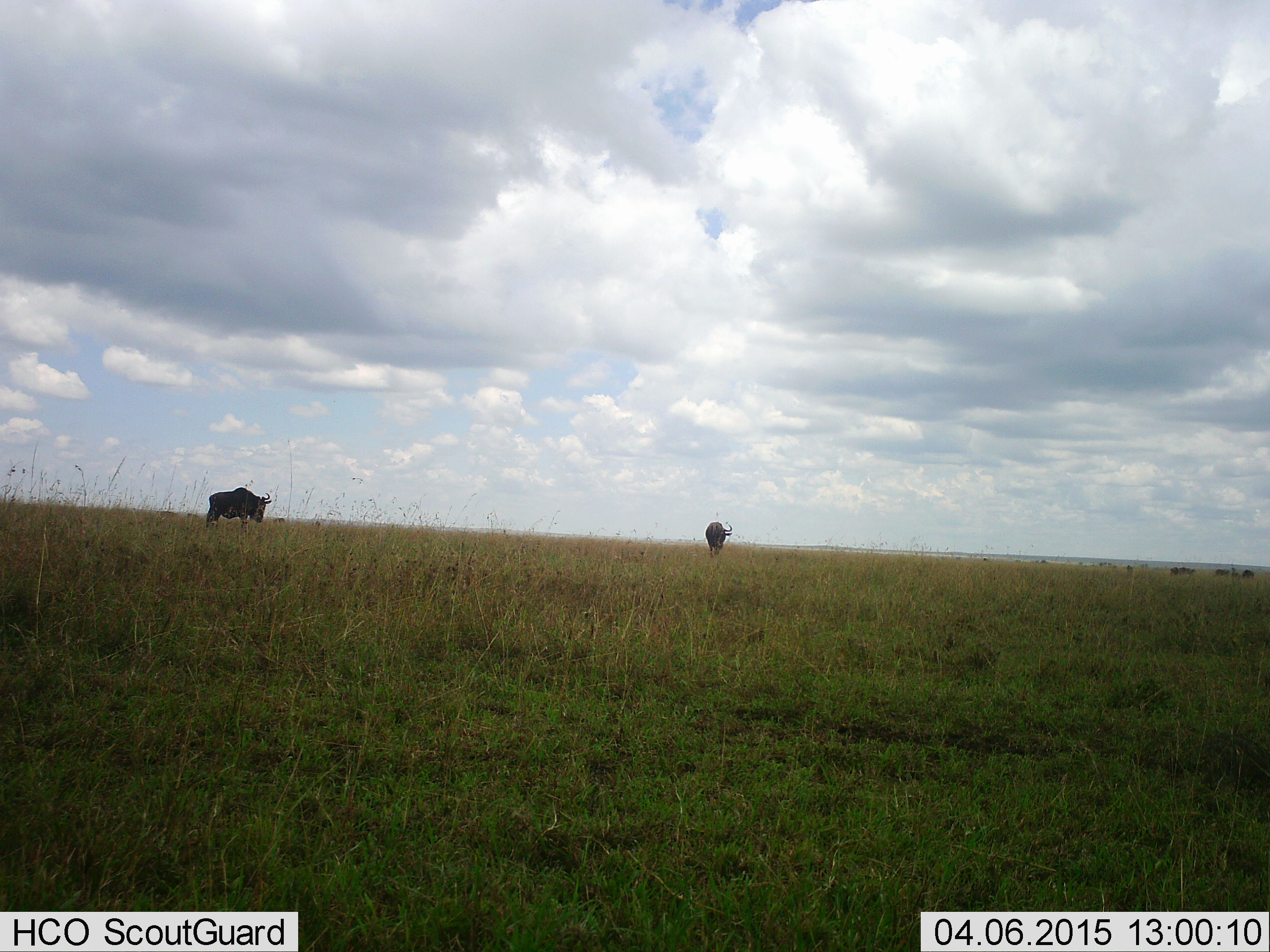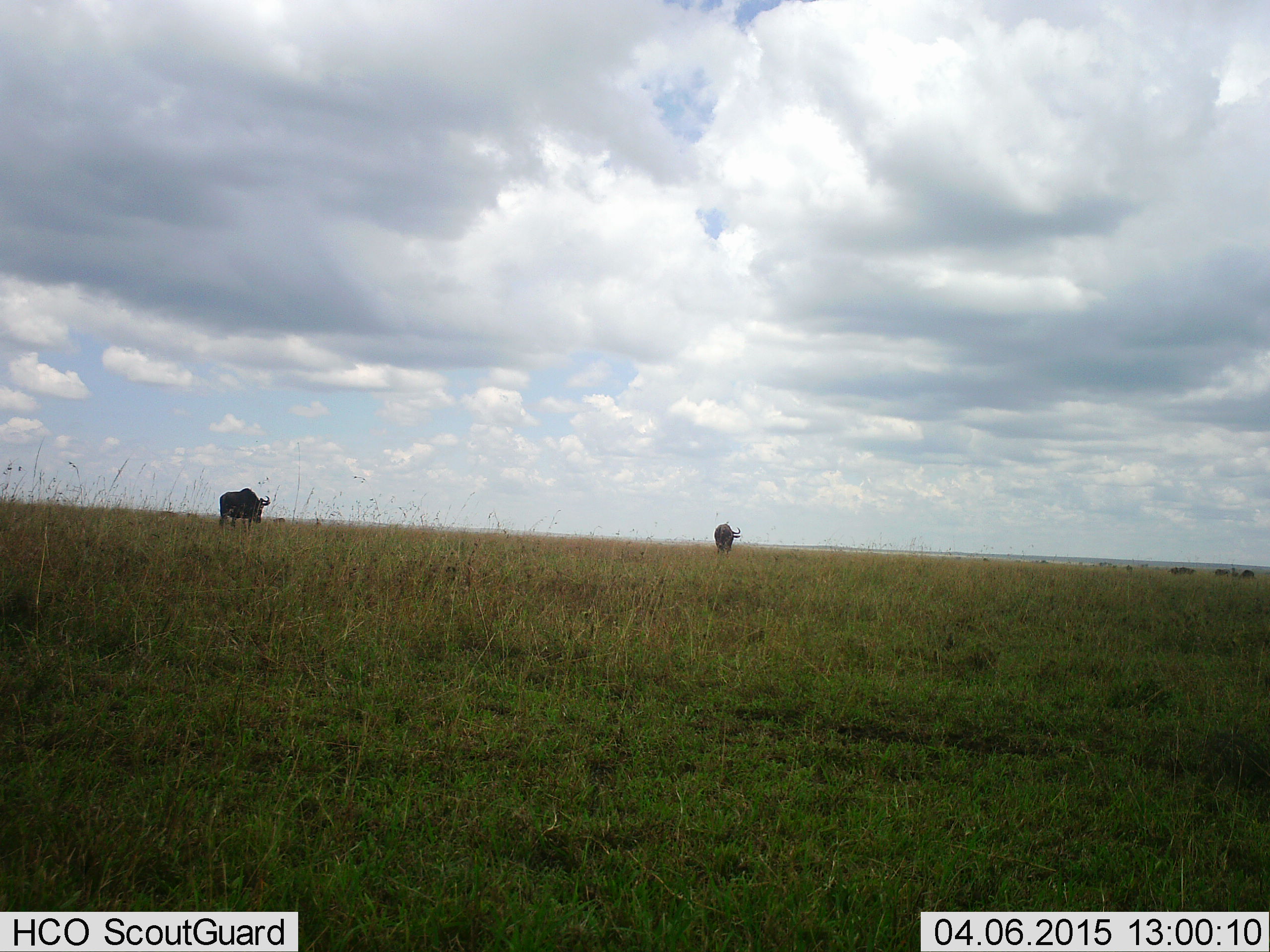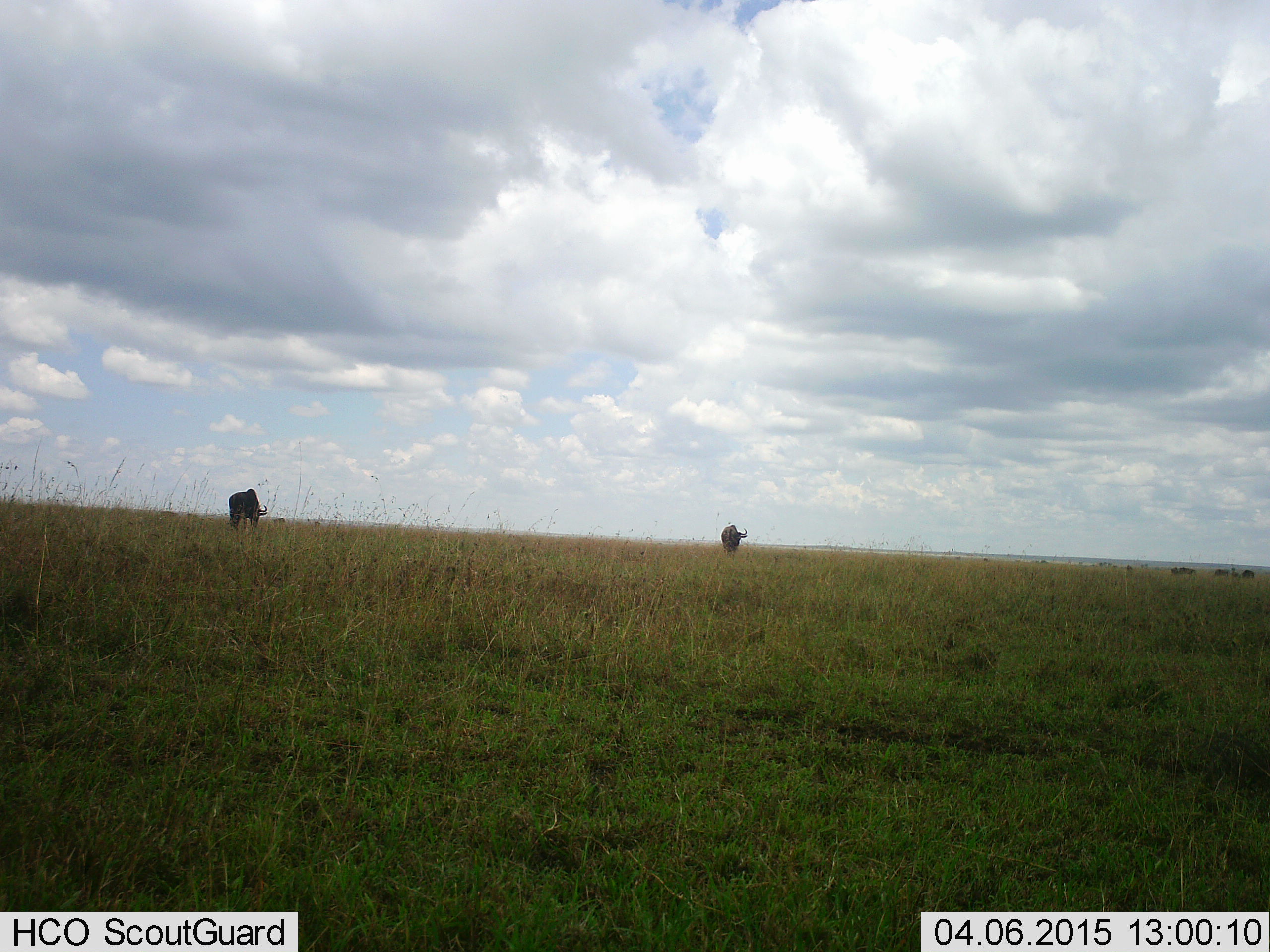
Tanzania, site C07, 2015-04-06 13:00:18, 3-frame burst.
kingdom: Animalia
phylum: Chordata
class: Mammalia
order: Artiodactyla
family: Bovidae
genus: Connochaetes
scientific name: Connochaetes taurinus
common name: blue wildebeest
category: wildebeest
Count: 2.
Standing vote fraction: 22%.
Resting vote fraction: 0%.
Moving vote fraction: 89%.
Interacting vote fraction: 0%.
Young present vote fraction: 0%.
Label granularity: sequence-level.